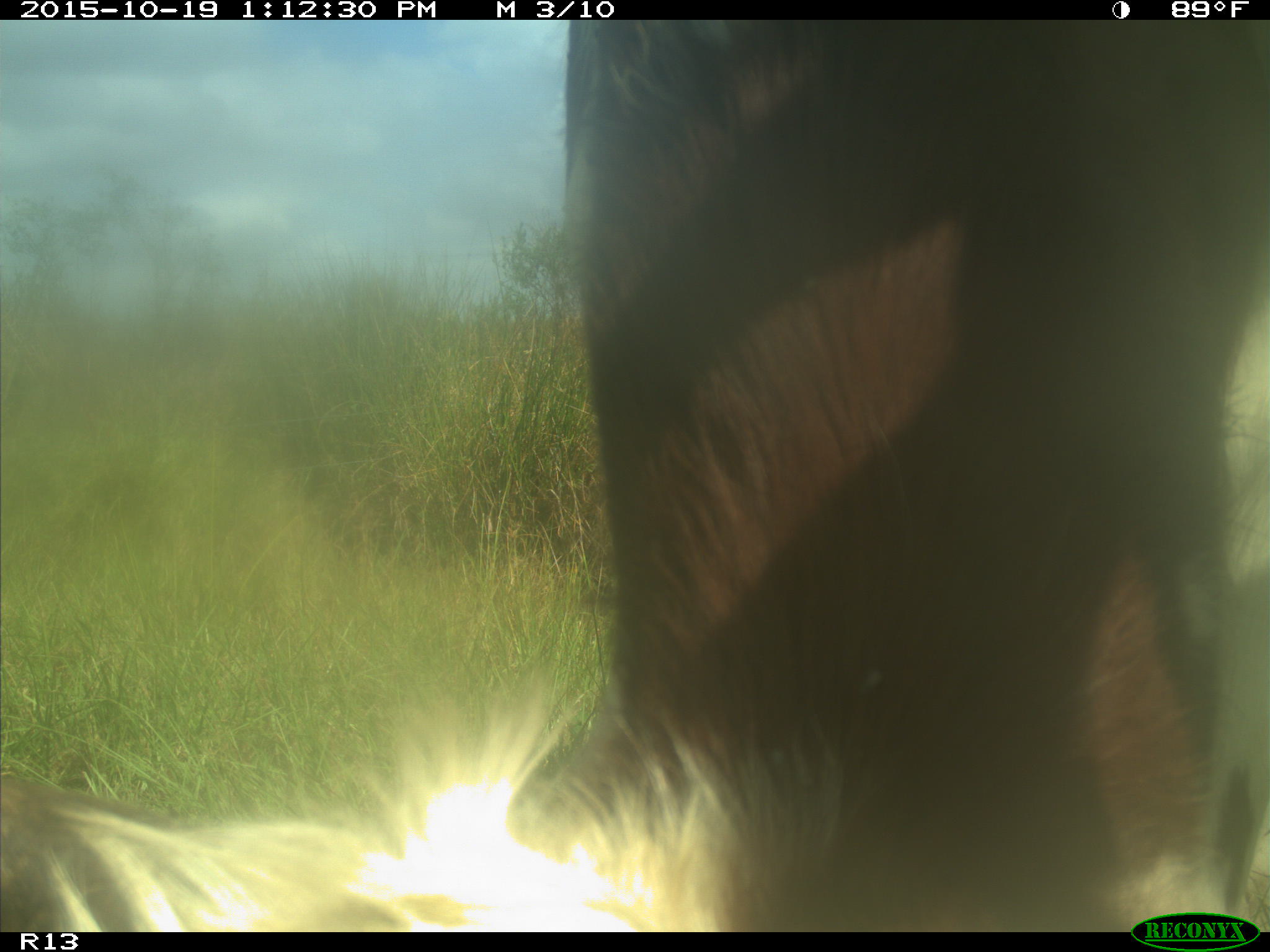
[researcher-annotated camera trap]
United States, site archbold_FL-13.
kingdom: Animalia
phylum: Chordata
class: Mammalia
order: Artiodactyla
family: Bovidae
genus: Bos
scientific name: Bos taurus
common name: domestic cow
Bos taurus (domestic cow).